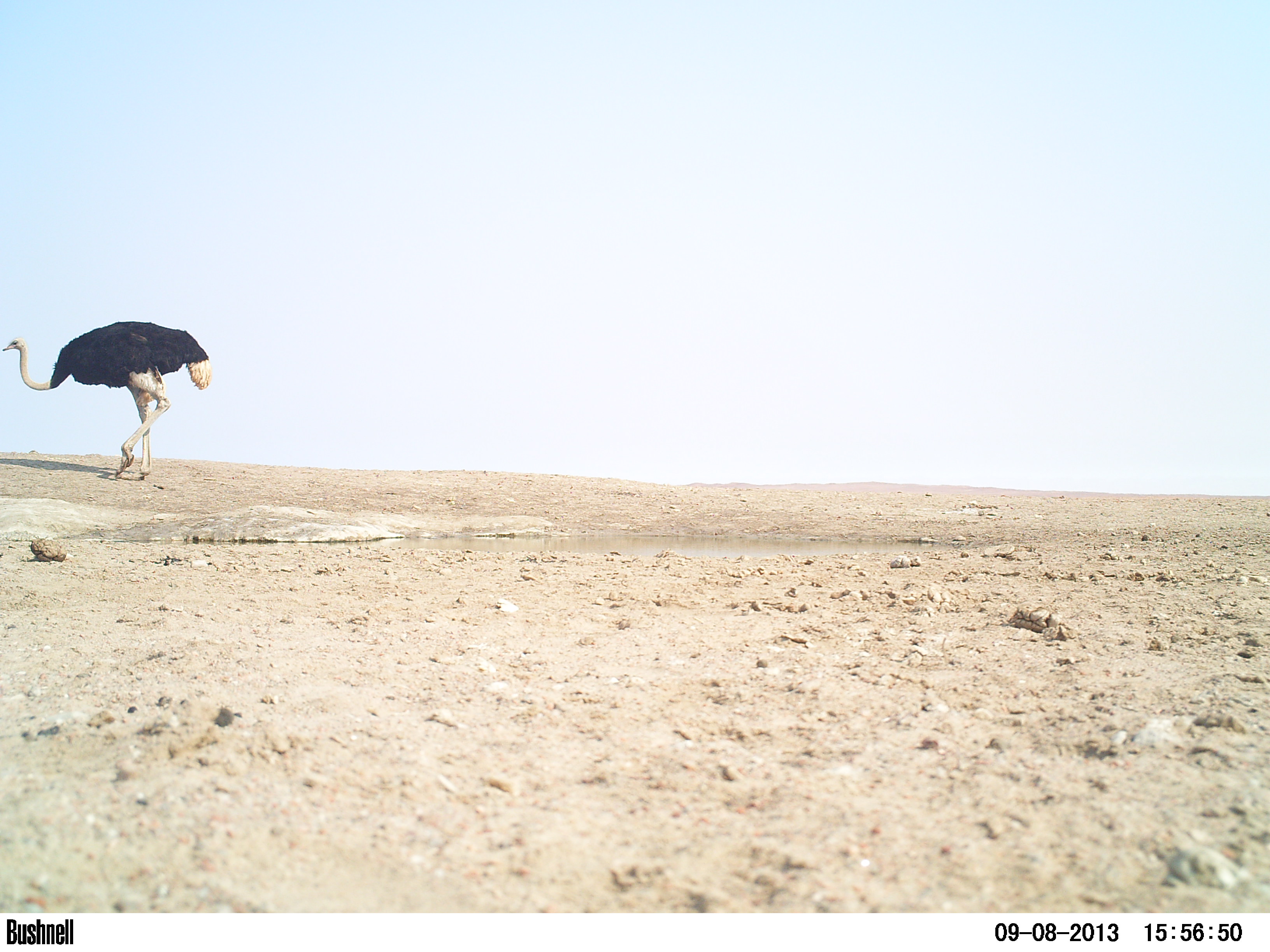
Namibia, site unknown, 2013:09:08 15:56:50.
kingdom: Animalia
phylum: Chordata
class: Aves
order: Struthioniformes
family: Struthionidae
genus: Struthio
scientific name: Struthio camelus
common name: common ostrich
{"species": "Struthio camelus (common ostrich)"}